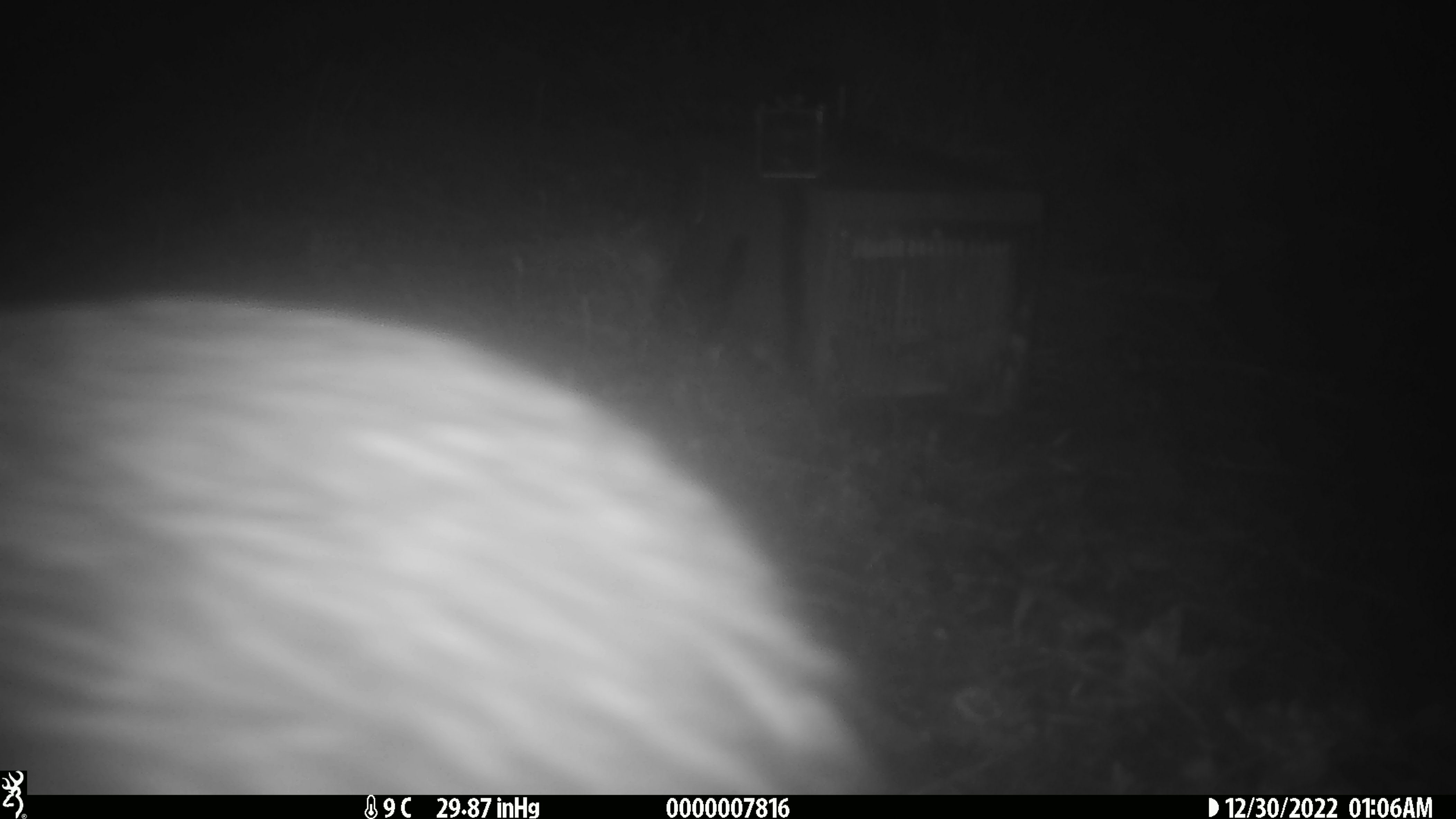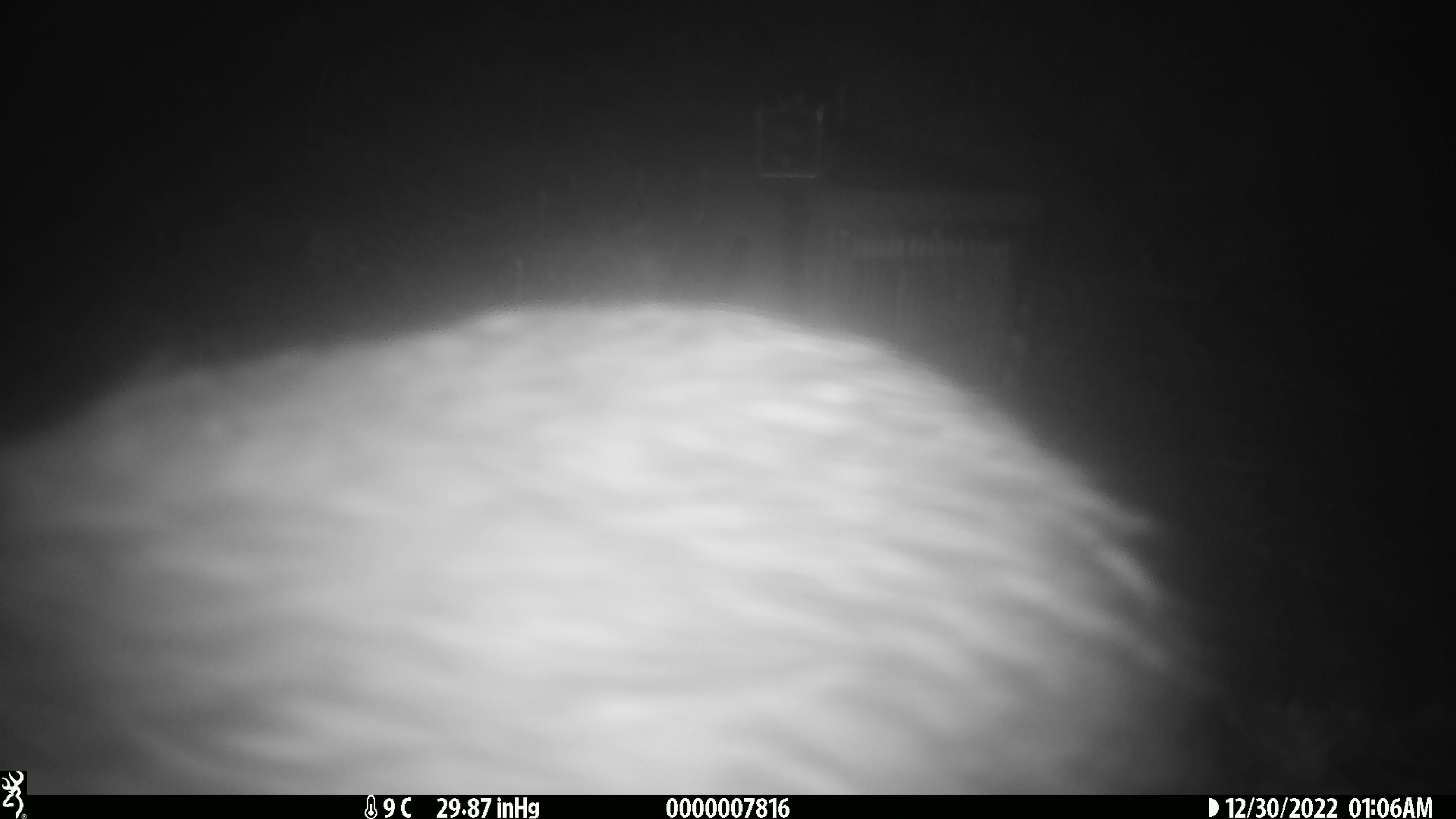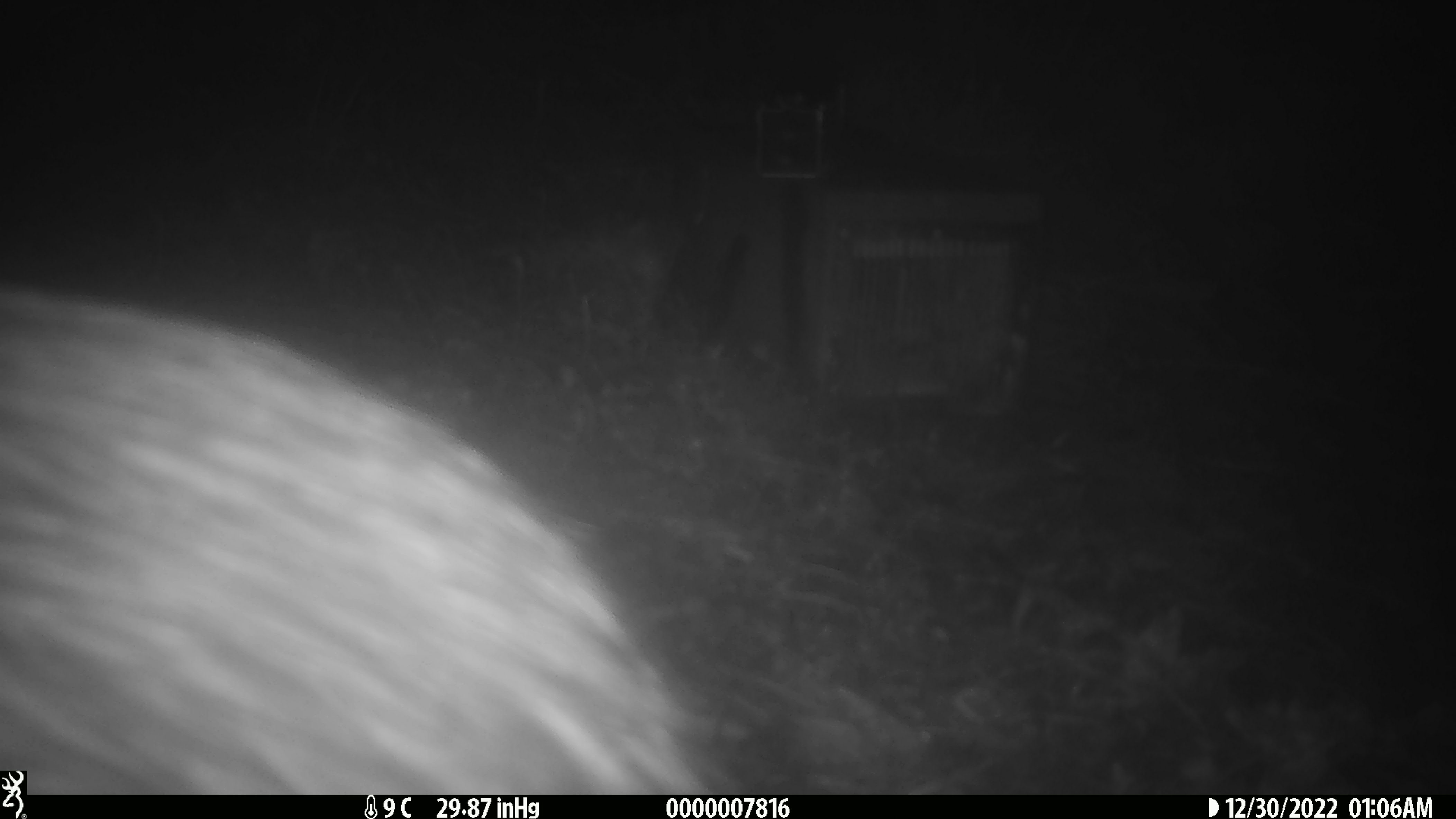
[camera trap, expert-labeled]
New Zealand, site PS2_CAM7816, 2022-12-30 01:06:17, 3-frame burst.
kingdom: Animalia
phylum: Chordata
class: Aves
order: Apterygiformes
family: Apterygidae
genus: Apteryx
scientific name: Apteryx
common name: kiwi